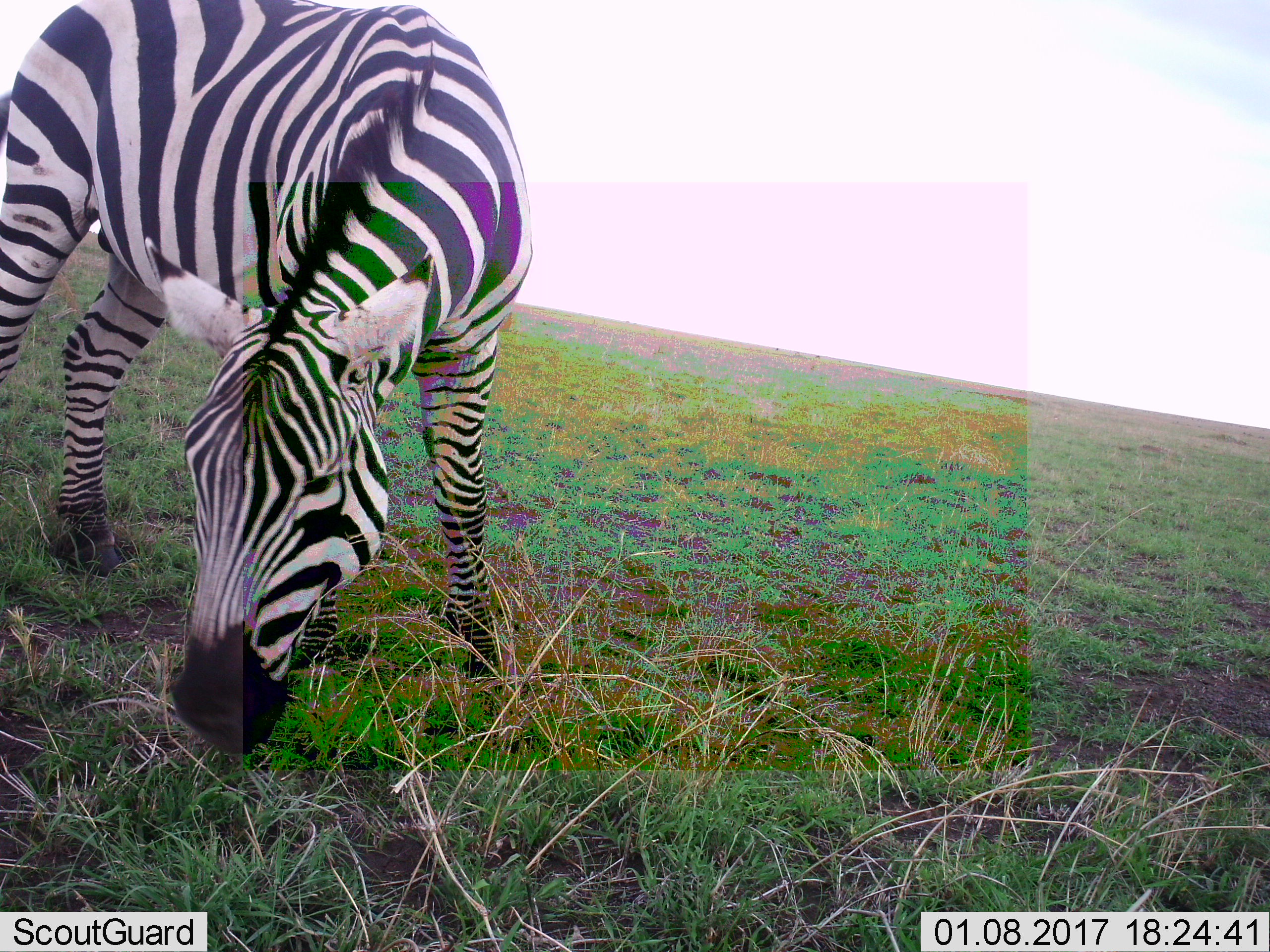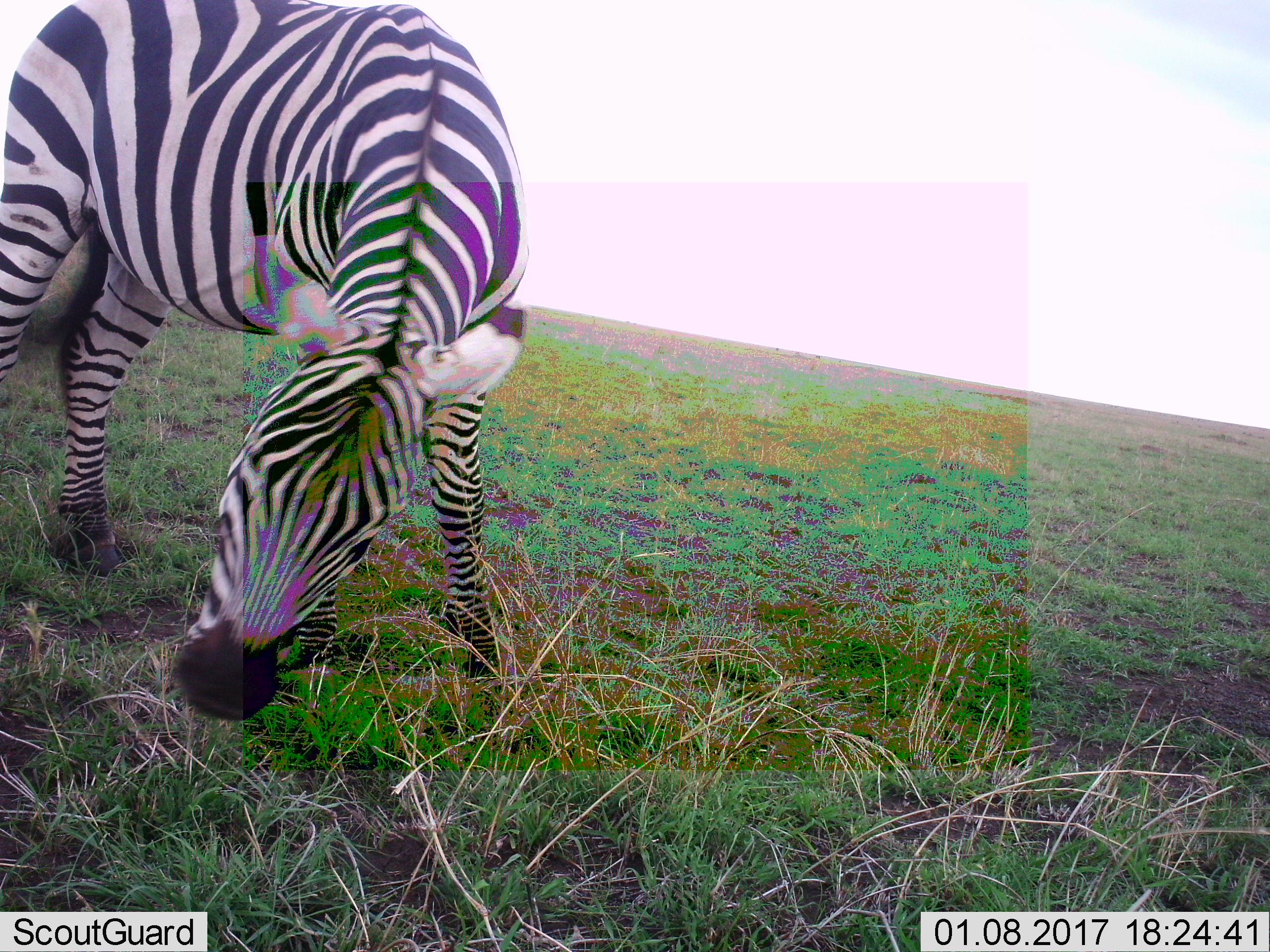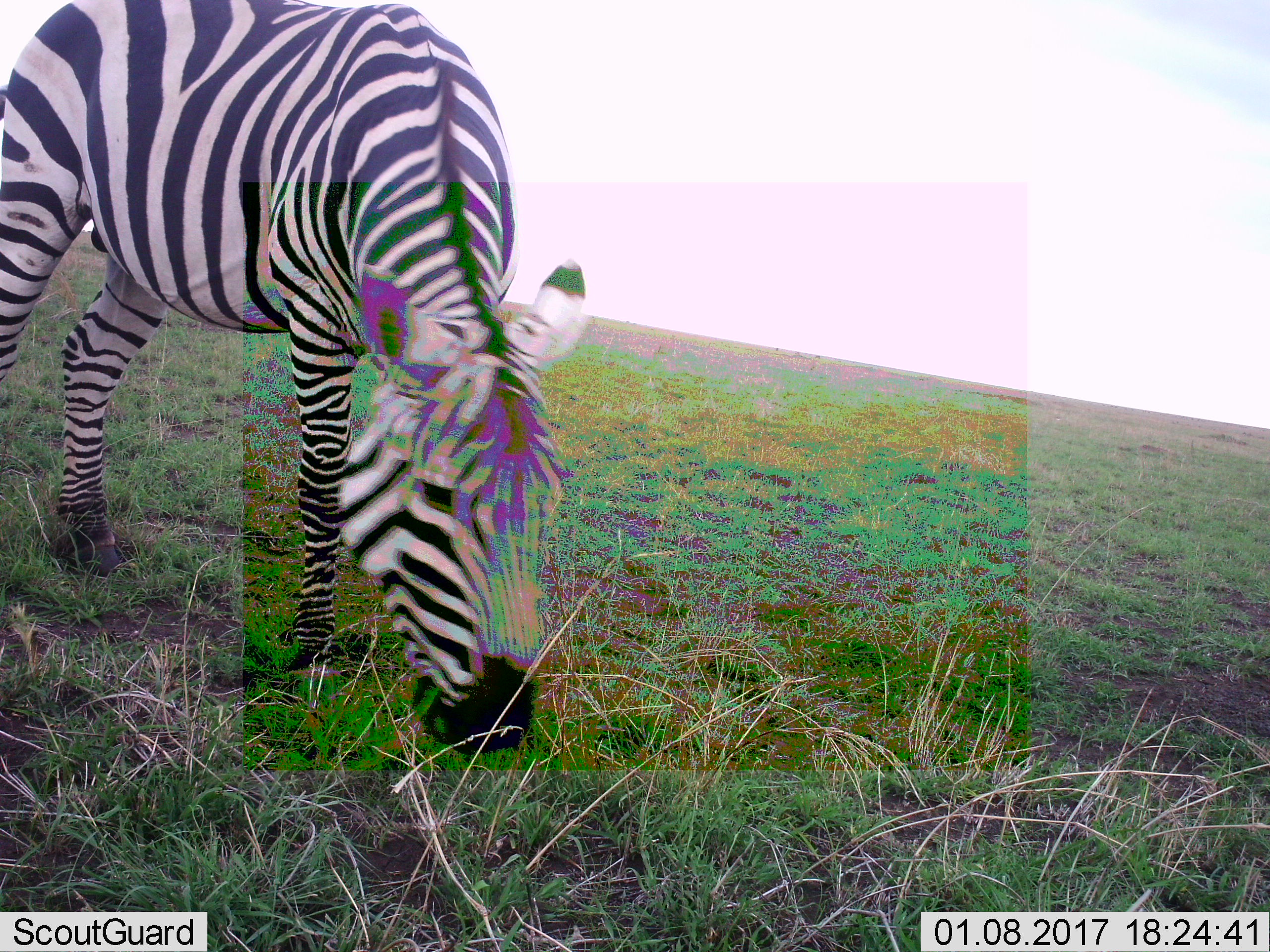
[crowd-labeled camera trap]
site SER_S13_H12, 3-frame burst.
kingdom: Animalia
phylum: Chordata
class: Mammalia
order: Perissodactyla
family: Equidae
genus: Equus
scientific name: Equus quagga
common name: plains zebra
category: zebraplains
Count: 1.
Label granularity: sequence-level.